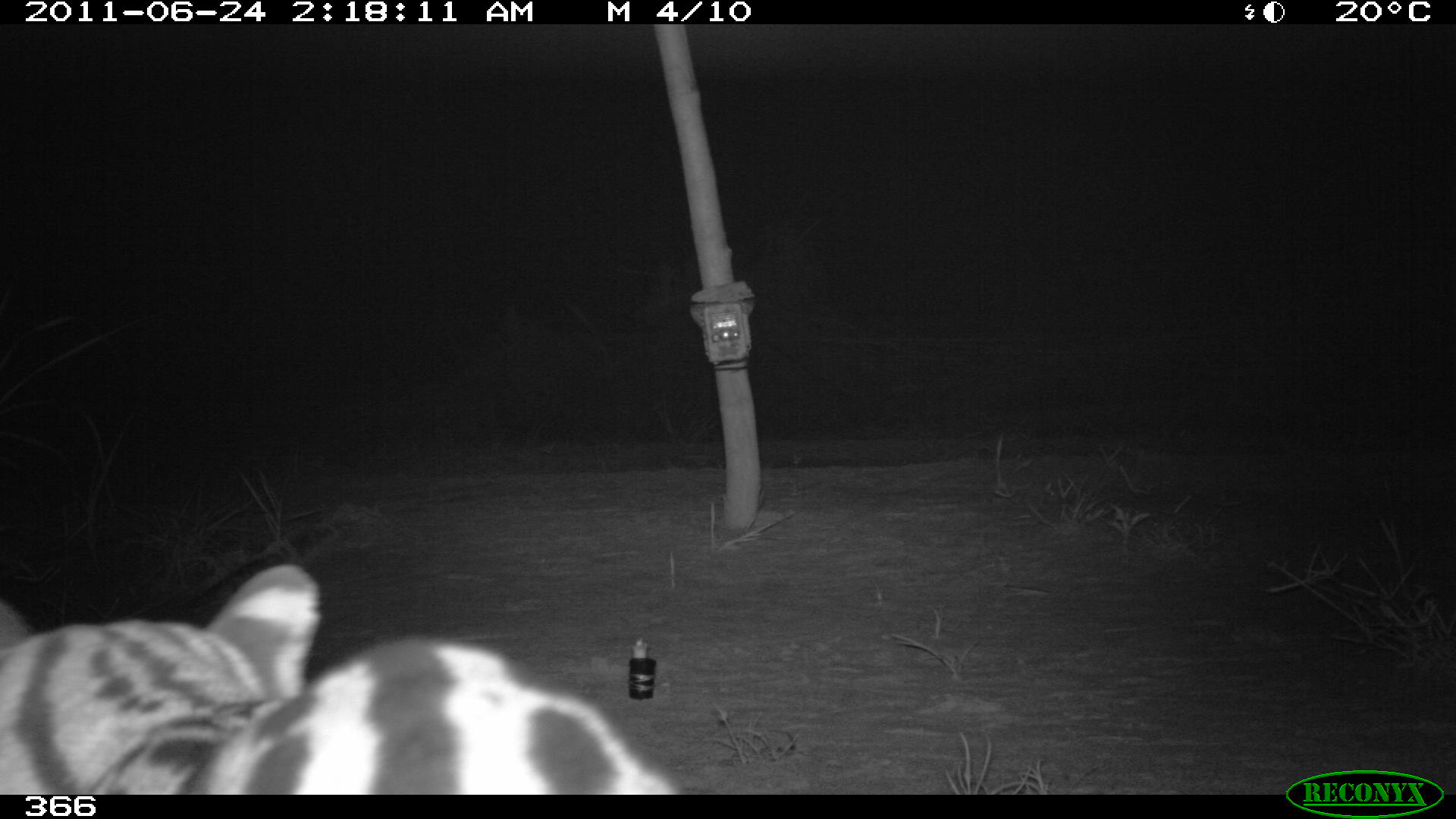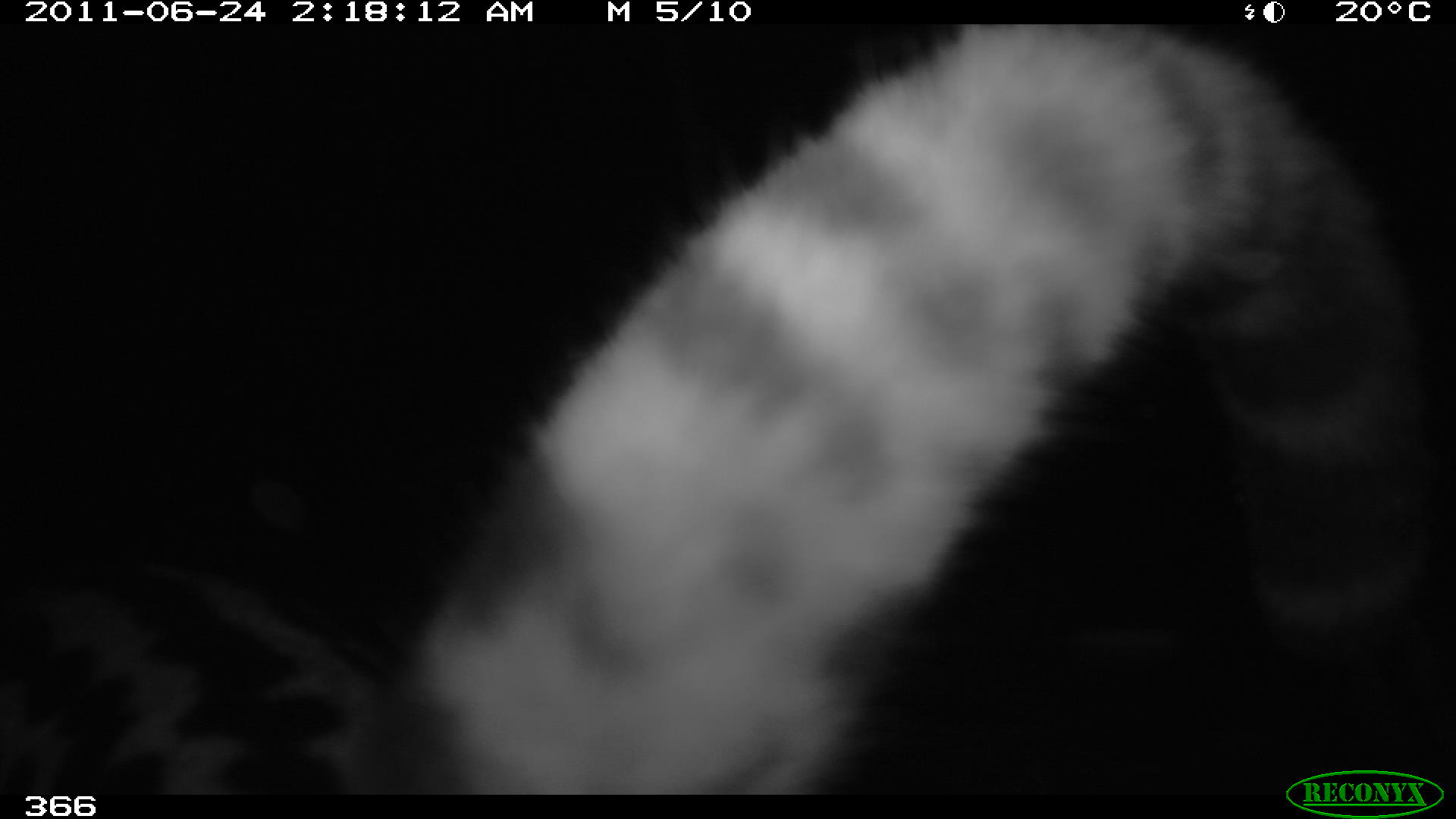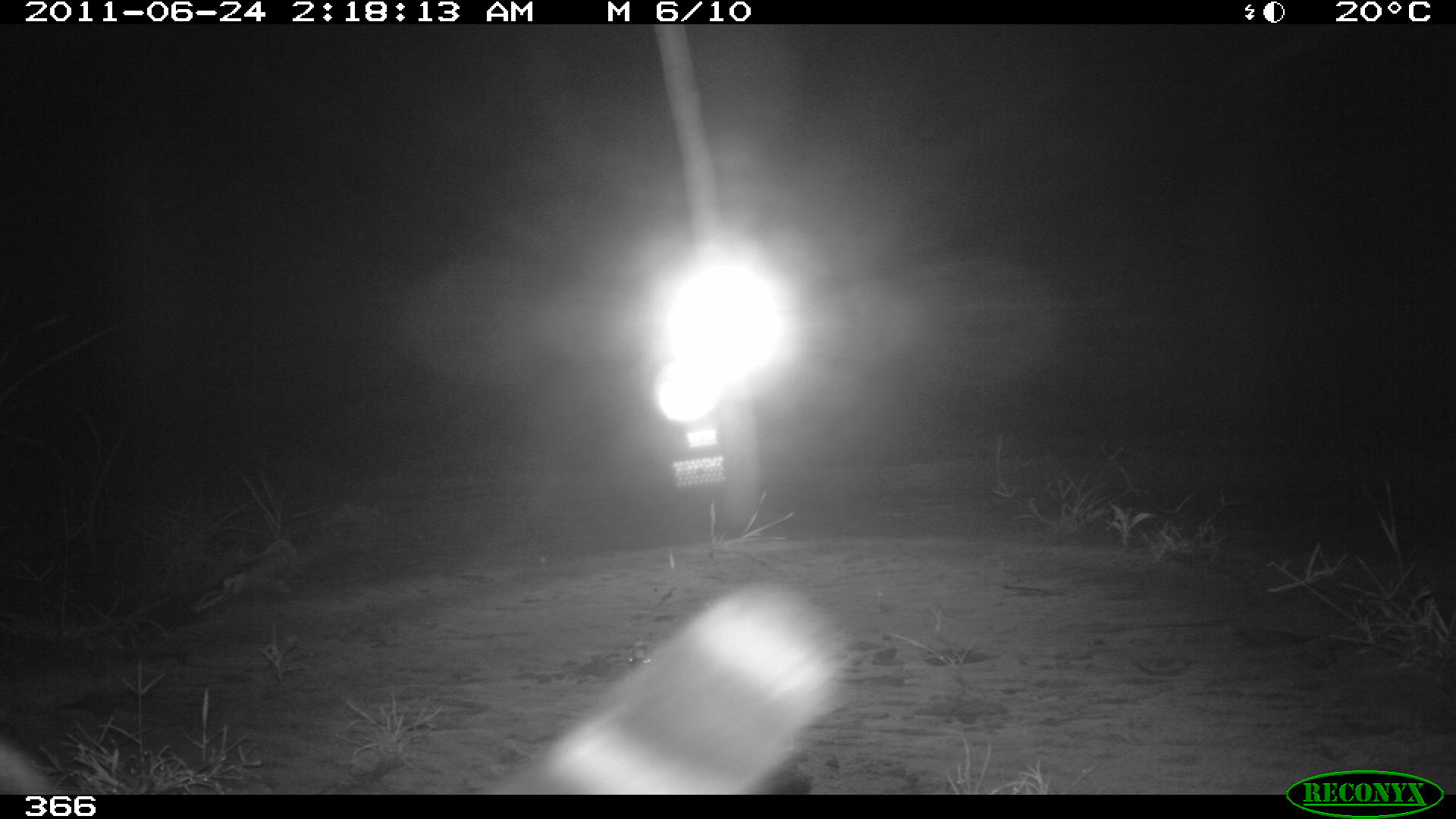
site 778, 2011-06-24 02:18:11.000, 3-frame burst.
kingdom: Animalia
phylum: Chordata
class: Mammalia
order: Carnivora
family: Felidae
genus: Leopardus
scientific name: Leopardus pardalis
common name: ocelot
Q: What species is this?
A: Leopardus pardalis (ocelot).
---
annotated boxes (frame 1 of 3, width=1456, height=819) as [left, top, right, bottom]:
leopardus pardalis: [1, 560, 676, 794]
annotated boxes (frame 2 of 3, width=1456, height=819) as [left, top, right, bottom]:
leopardus pardalis: [0, 23, 1426, 791]